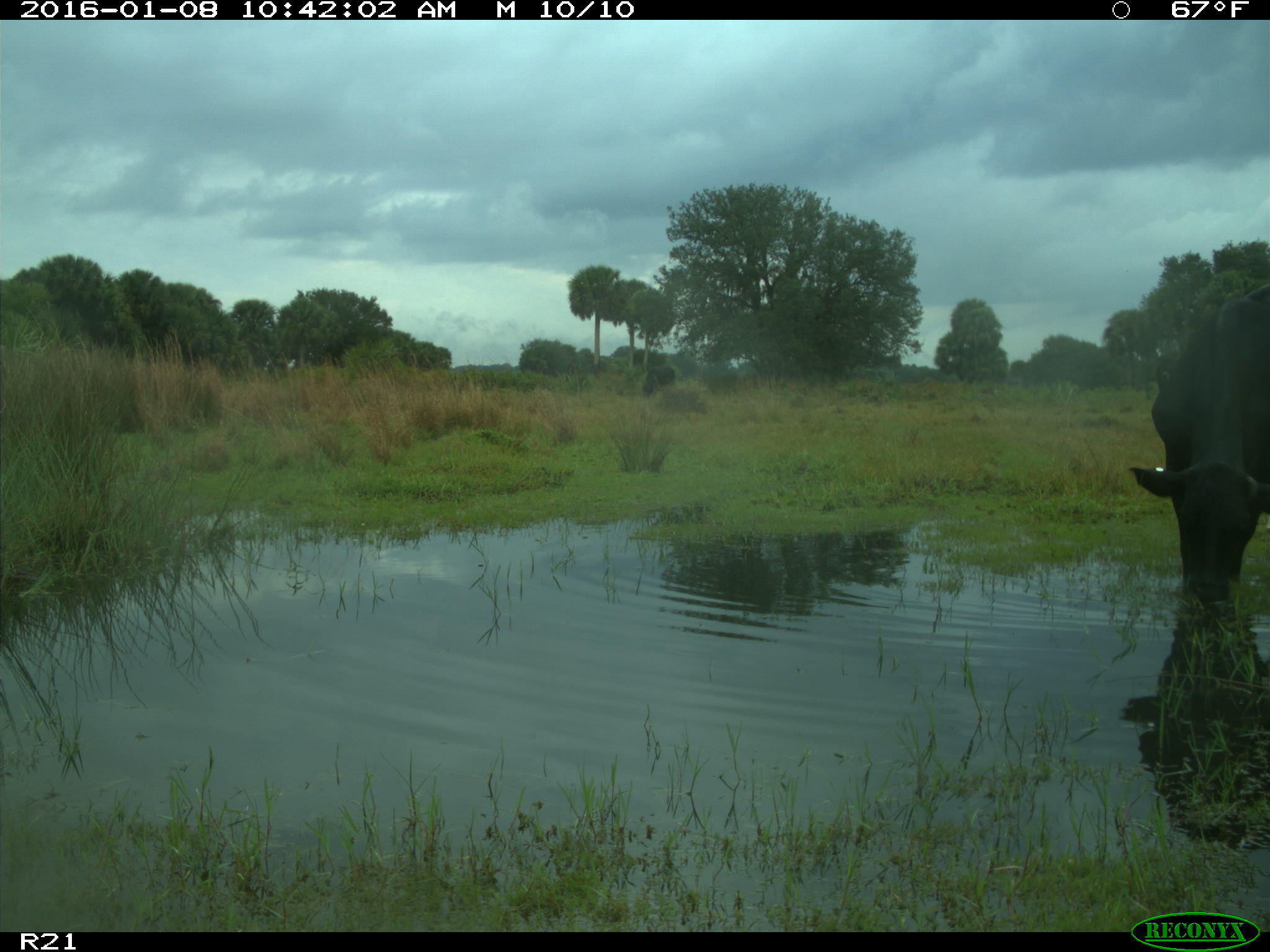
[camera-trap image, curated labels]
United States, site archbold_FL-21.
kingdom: Animalia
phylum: Chordata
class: Mammalia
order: Artiodactyla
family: Bovidae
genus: Bos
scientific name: Bos taurus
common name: domestic cow